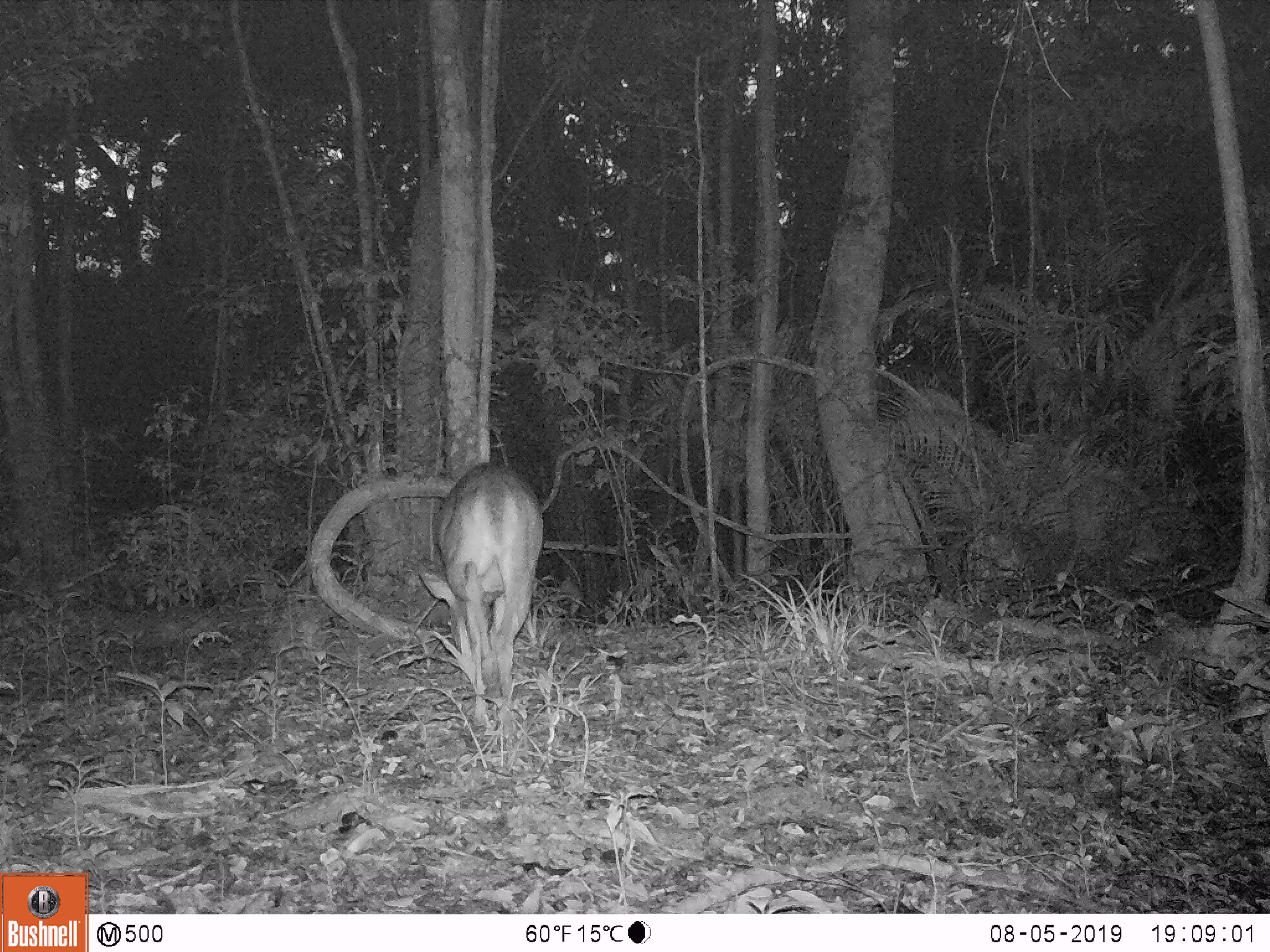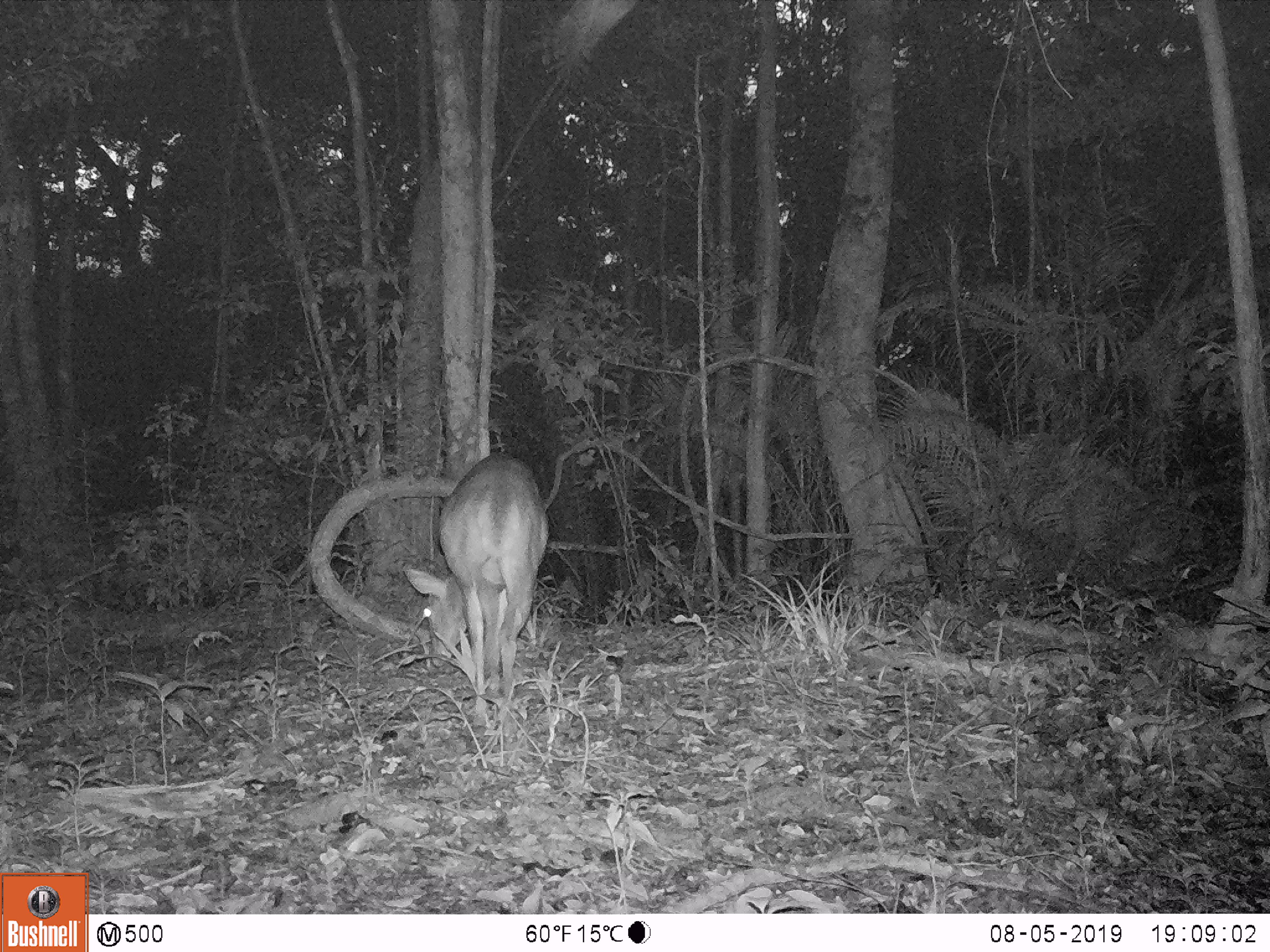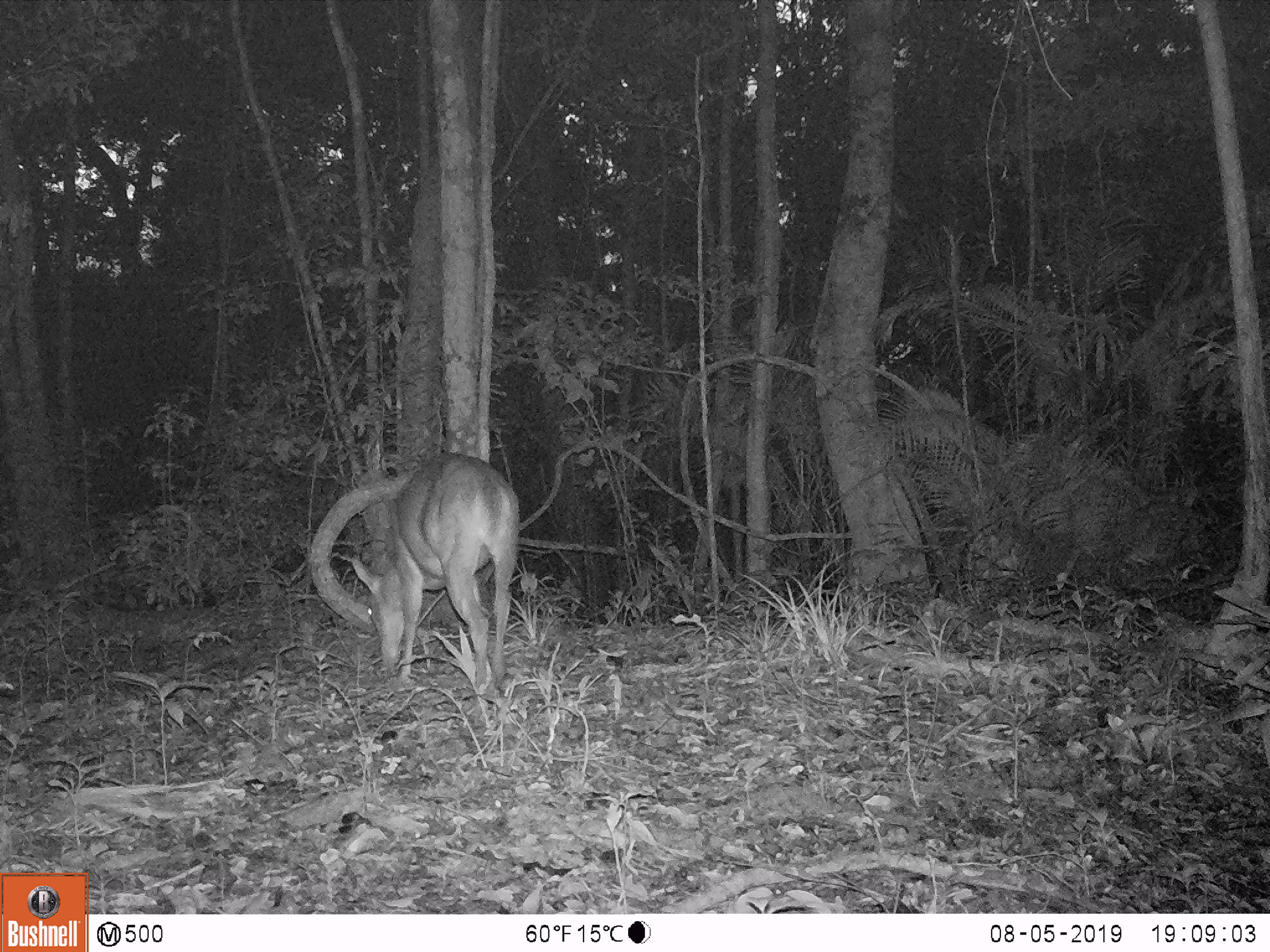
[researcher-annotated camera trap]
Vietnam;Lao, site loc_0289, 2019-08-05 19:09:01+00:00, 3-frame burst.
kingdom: Animalia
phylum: Chordata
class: Mammalia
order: Artiodactyla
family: Cervidae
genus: Muntiacus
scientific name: Muntiacus vuquangensis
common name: large-antlered muntjac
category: large antlered muntjac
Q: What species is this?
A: Large antlered muntjac (large-antlered muntjac) (Muntiacus vuquangensis).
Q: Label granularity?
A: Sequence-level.